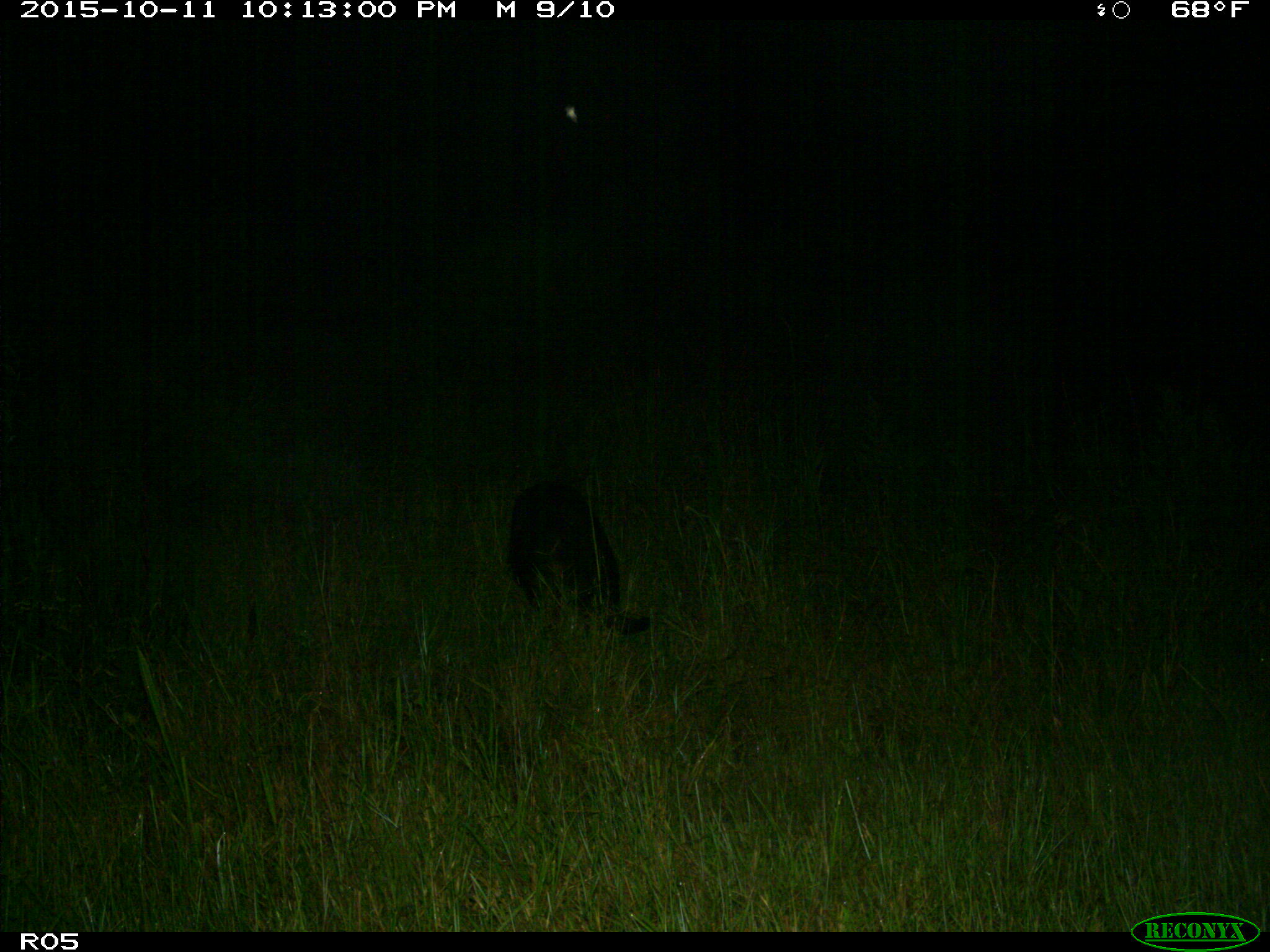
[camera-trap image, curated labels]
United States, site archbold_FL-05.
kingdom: Animalia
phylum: Chordata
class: Mammalia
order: Artiodactyla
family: Suidae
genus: Sus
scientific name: Sus scrofa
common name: wild boar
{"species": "Sus scrofa (wild boar)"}